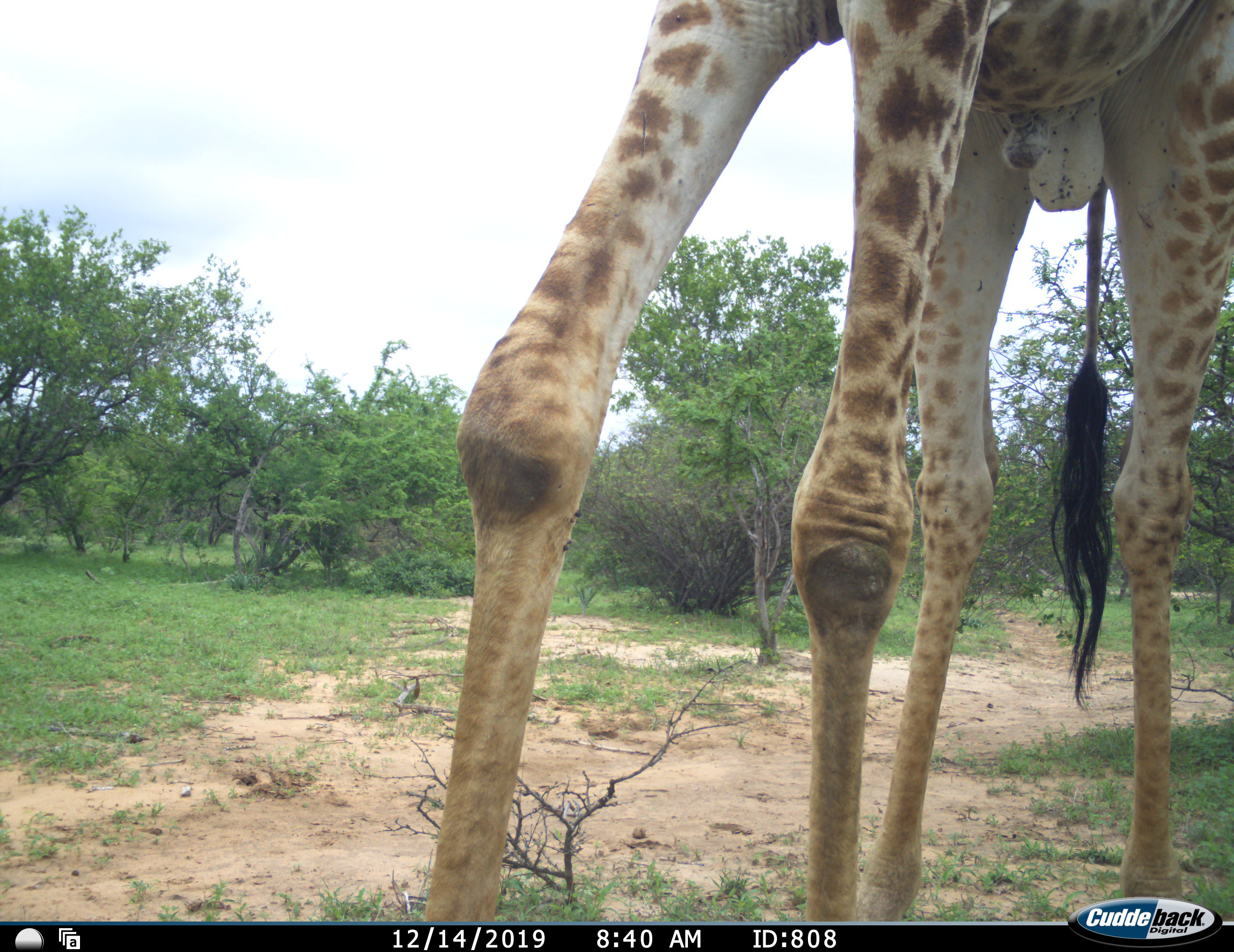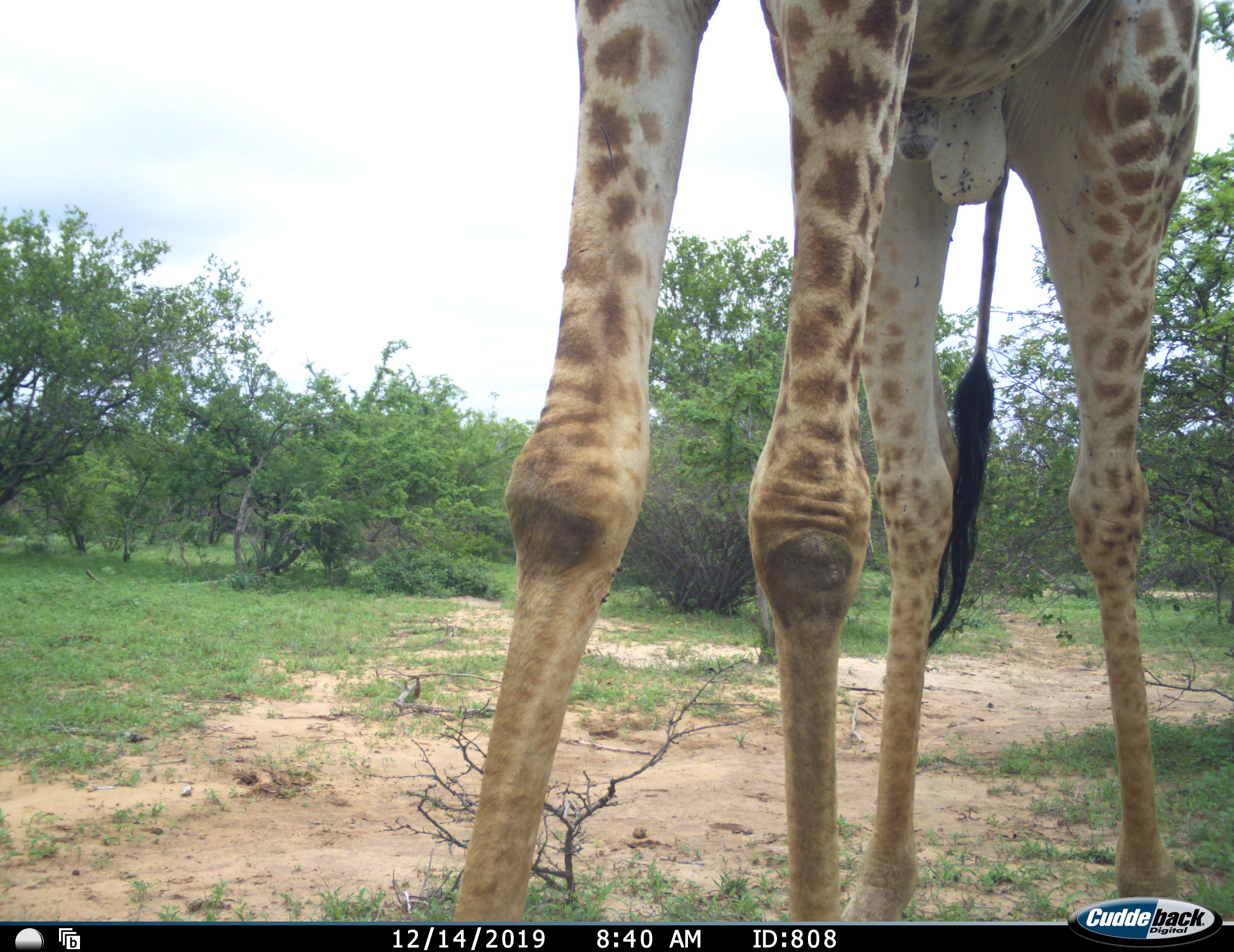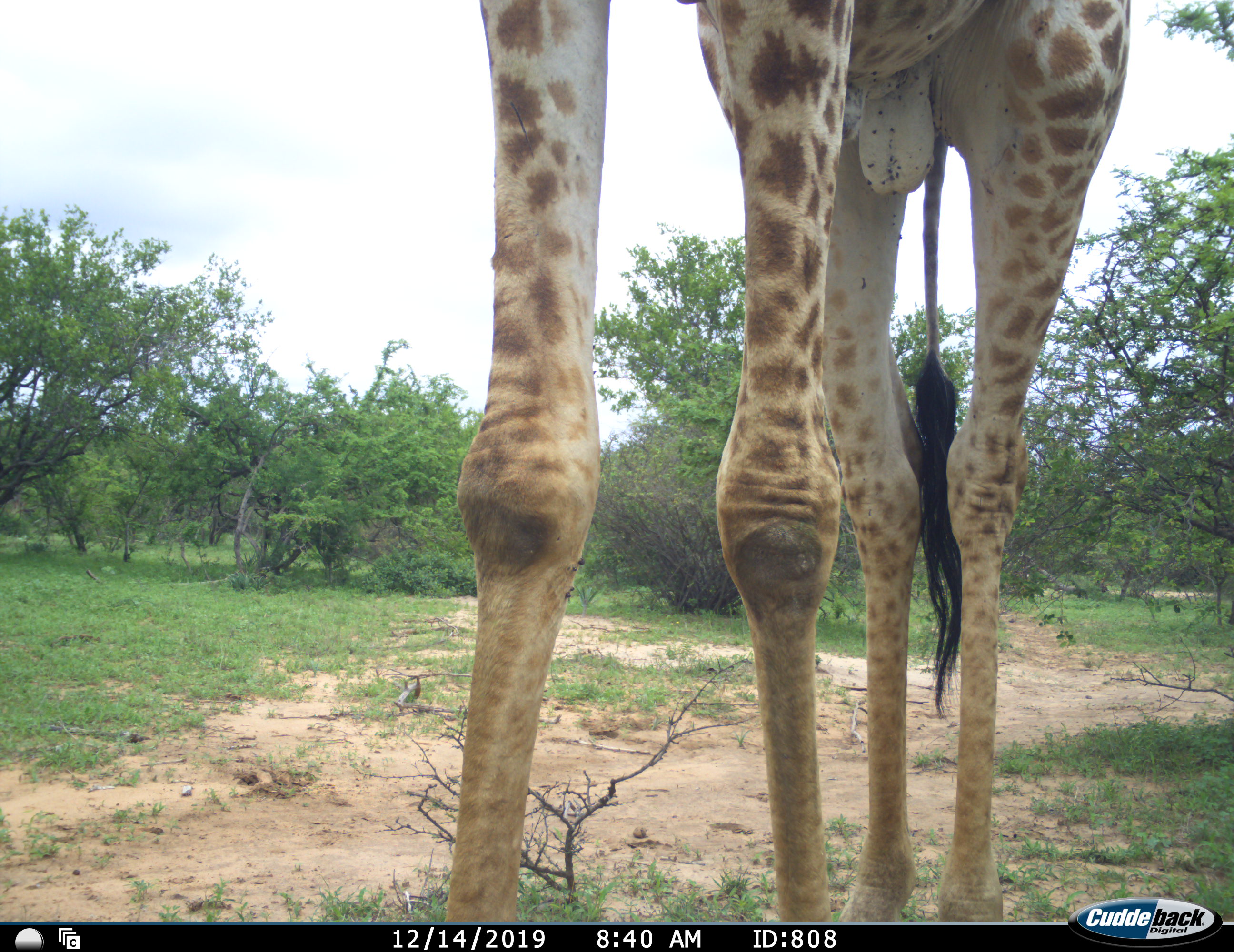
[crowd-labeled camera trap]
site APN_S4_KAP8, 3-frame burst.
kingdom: Animalia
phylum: Chordata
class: Mammalia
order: Artiodactyla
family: Giraffidae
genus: Giraffa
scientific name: Giraffa camelopardalis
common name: giraffe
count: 1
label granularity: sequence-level